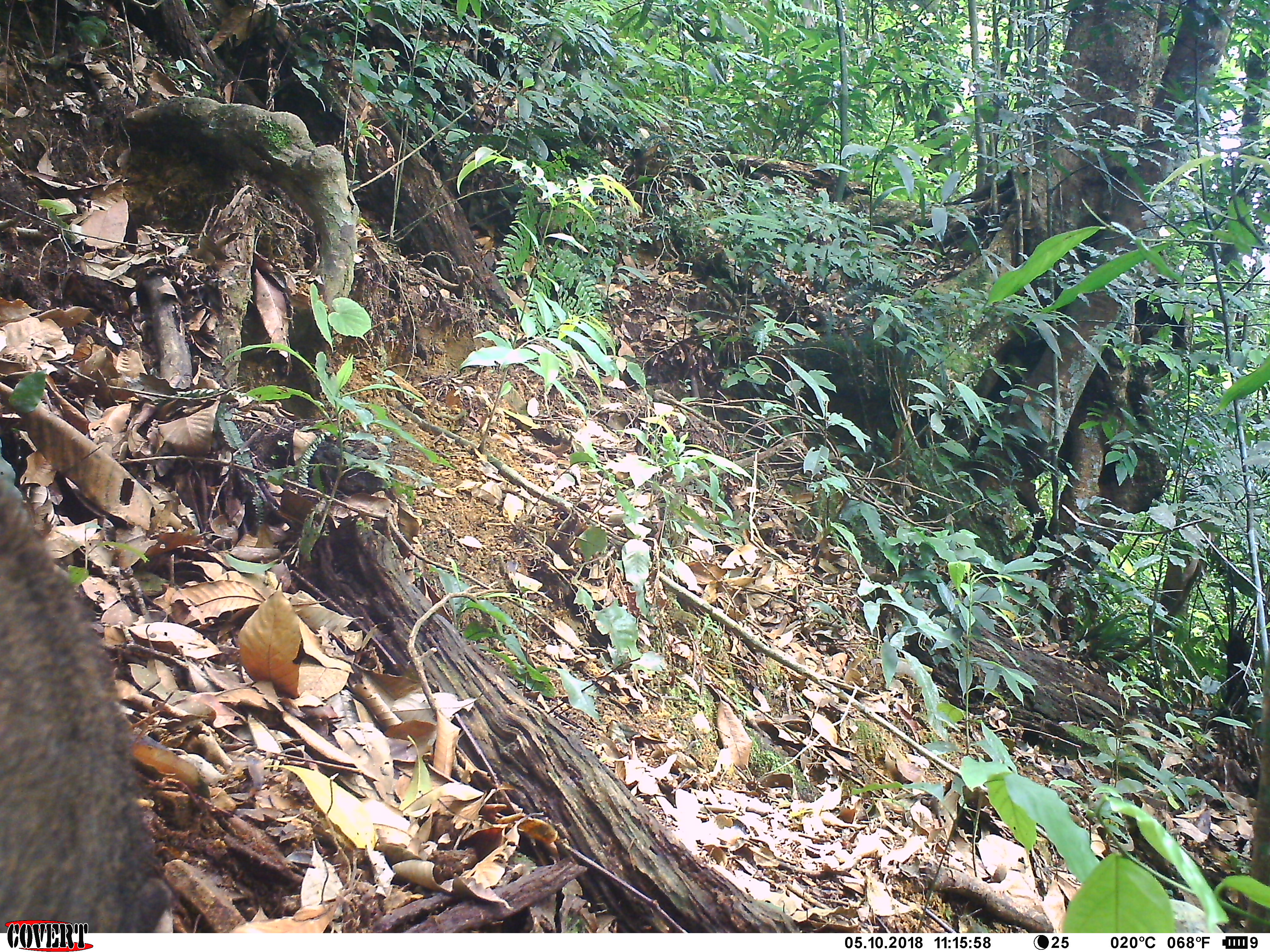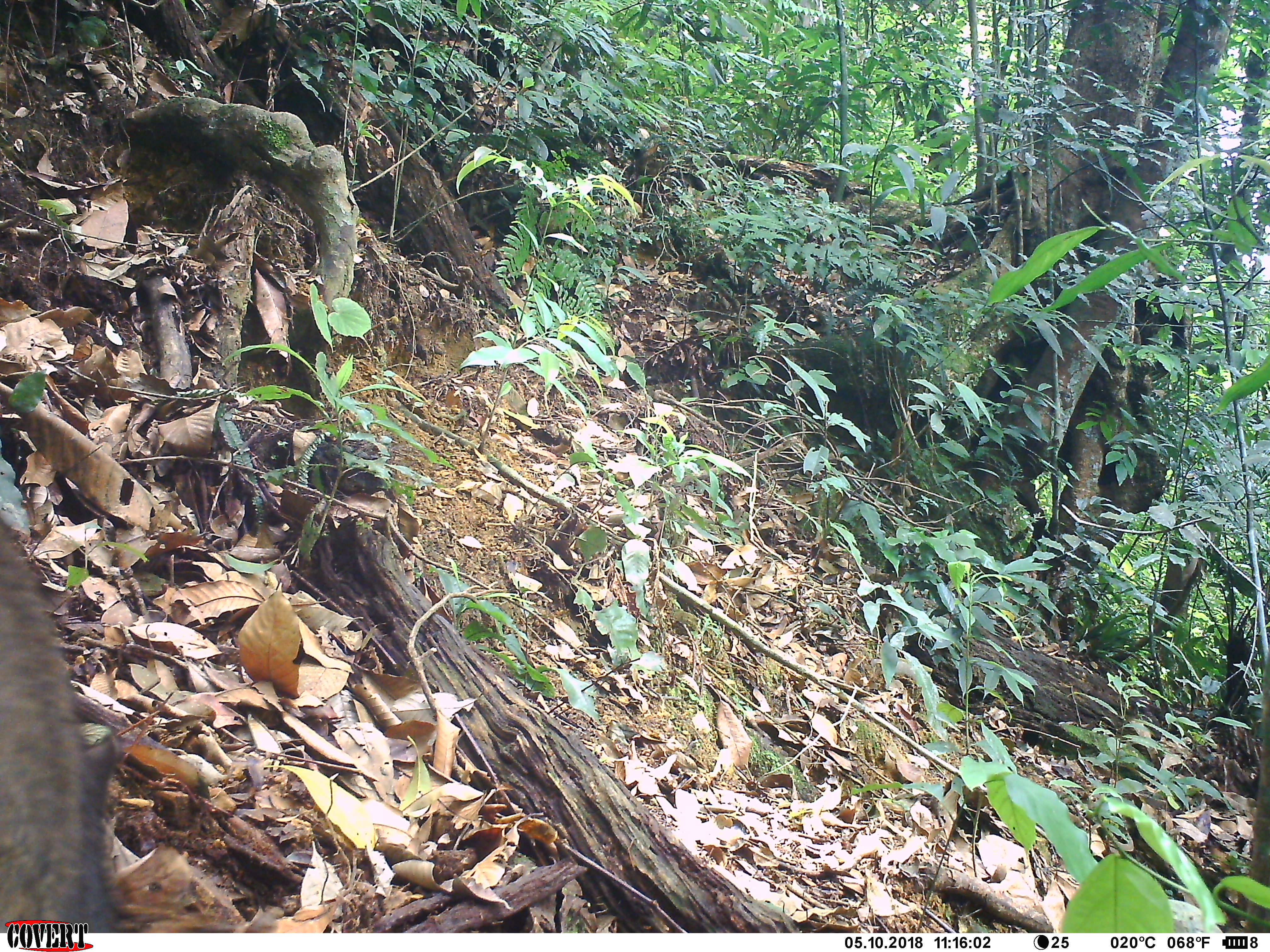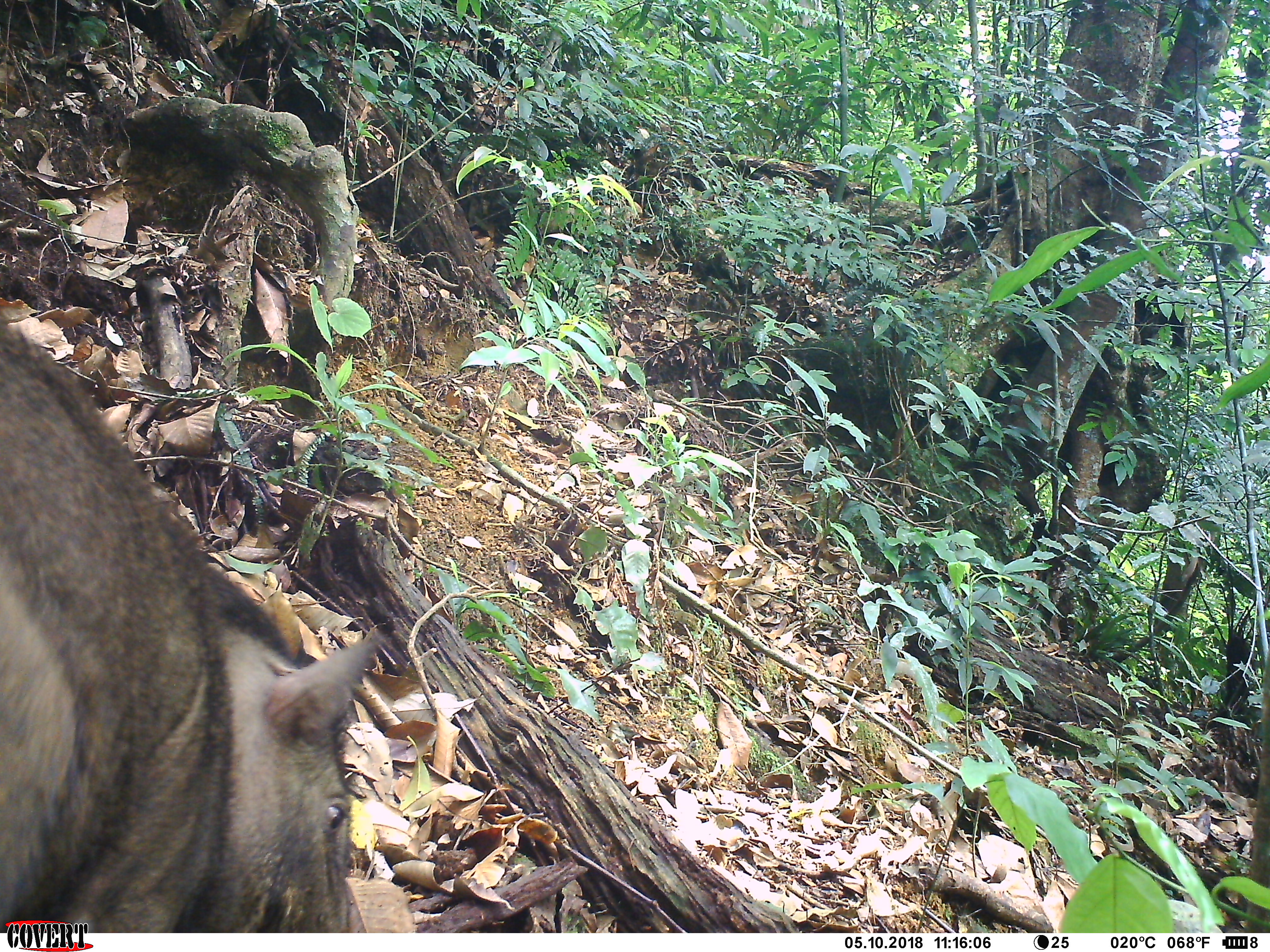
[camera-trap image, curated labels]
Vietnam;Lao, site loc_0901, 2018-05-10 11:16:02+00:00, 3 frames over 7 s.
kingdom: Animalia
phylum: Chordata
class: Mammalia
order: Artiodactyla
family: Suidae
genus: Sus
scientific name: Sus scrofa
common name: eurasian wild pig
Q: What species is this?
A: Eurasian wild pig (Sus scrofa).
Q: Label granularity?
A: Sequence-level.